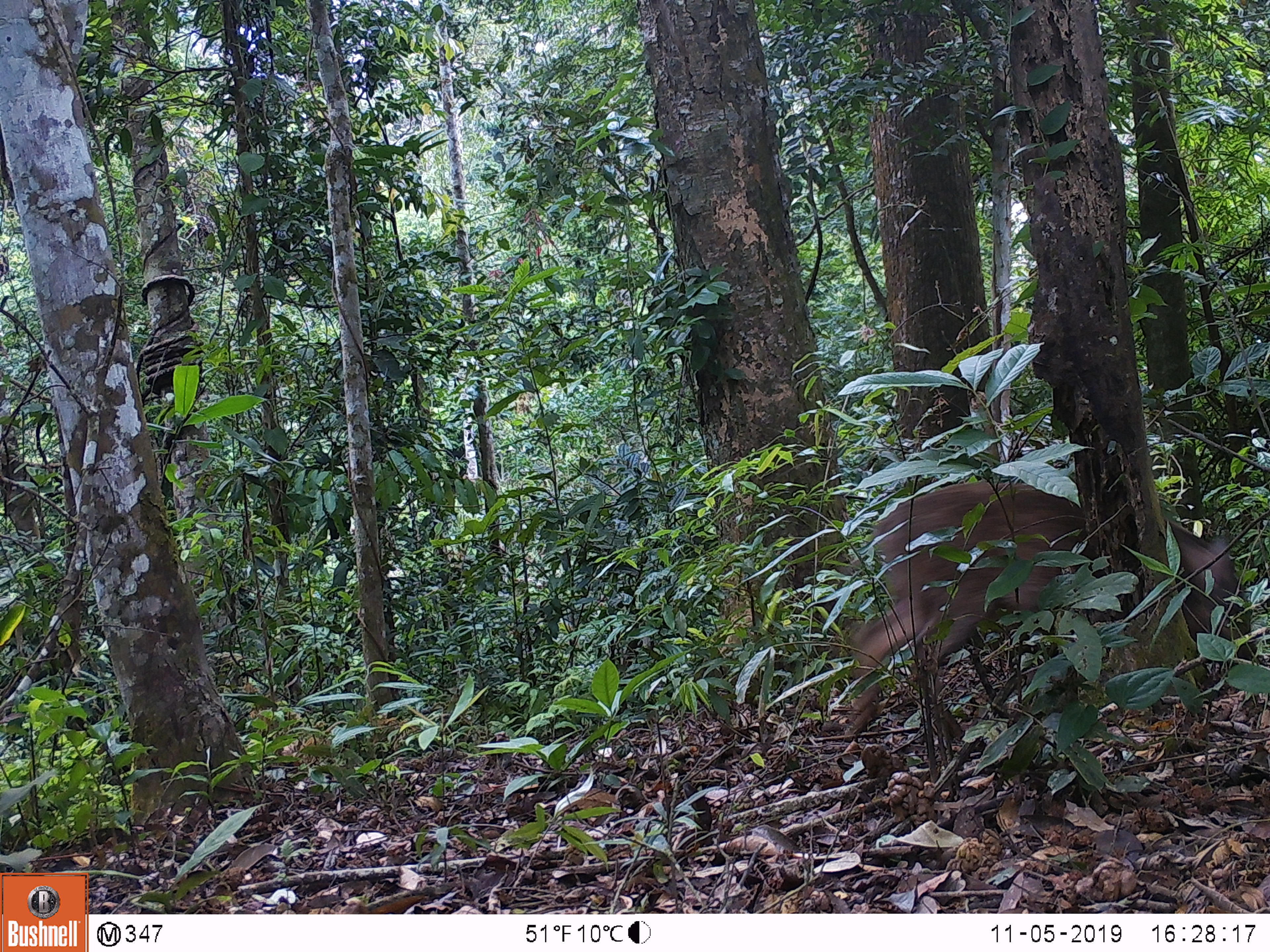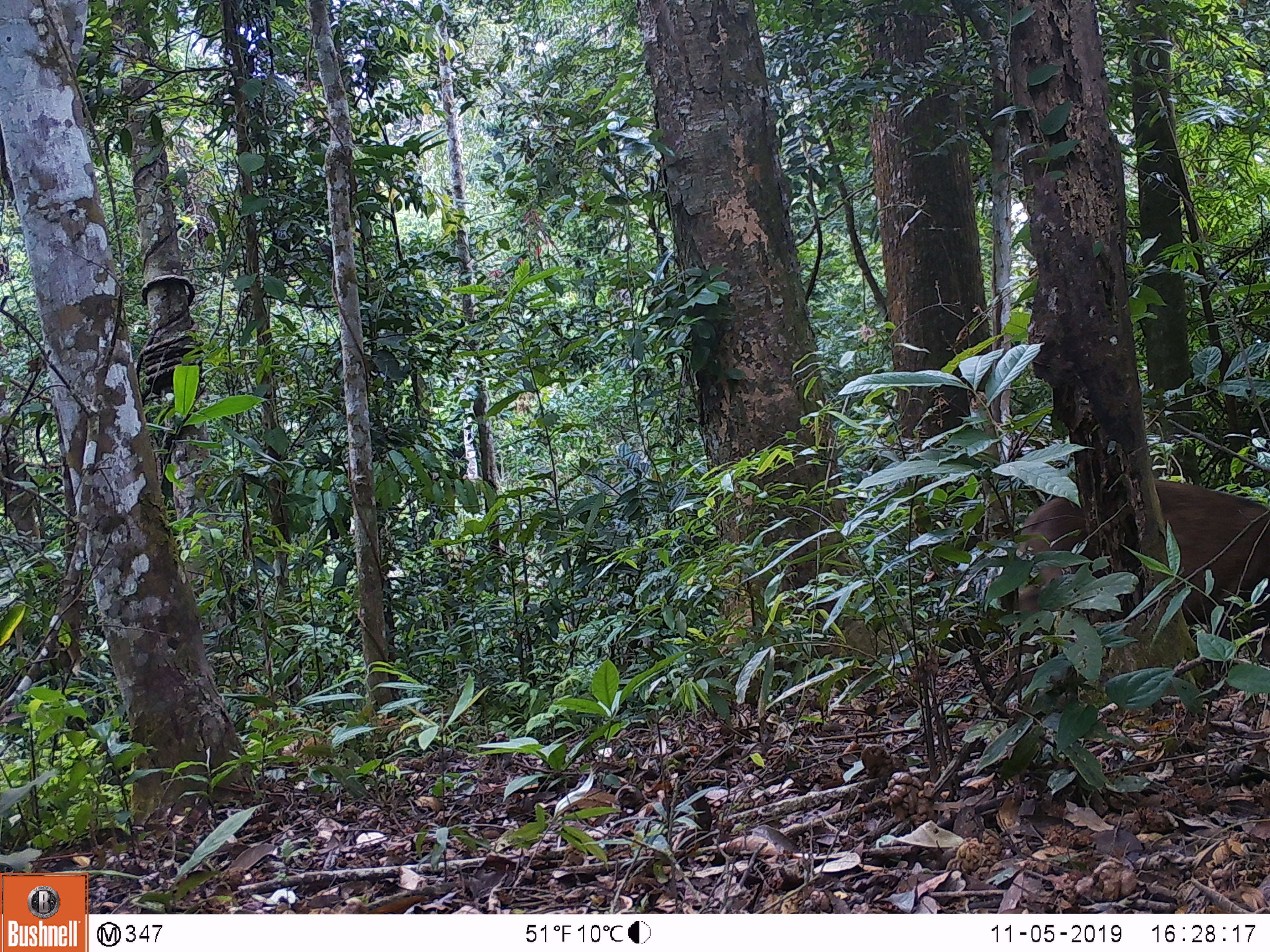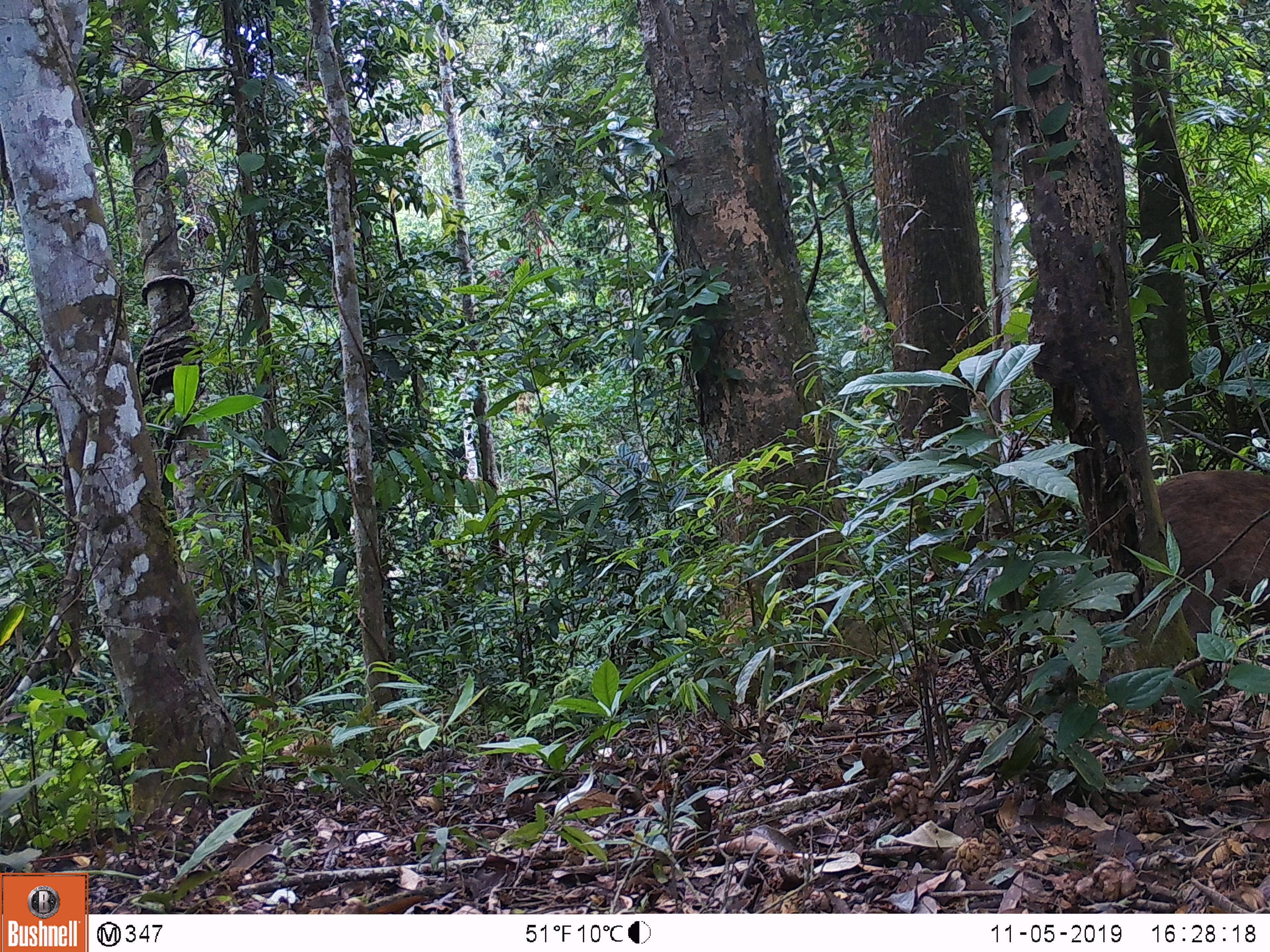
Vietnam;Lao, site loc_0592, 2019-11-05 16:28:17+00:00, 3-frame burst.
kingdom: Animalia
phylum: Chordata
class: Mammalia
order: Artiodactyla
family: Suidae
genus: Sus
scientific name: Sus scrofa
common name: eurasian wild pig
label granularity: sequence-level